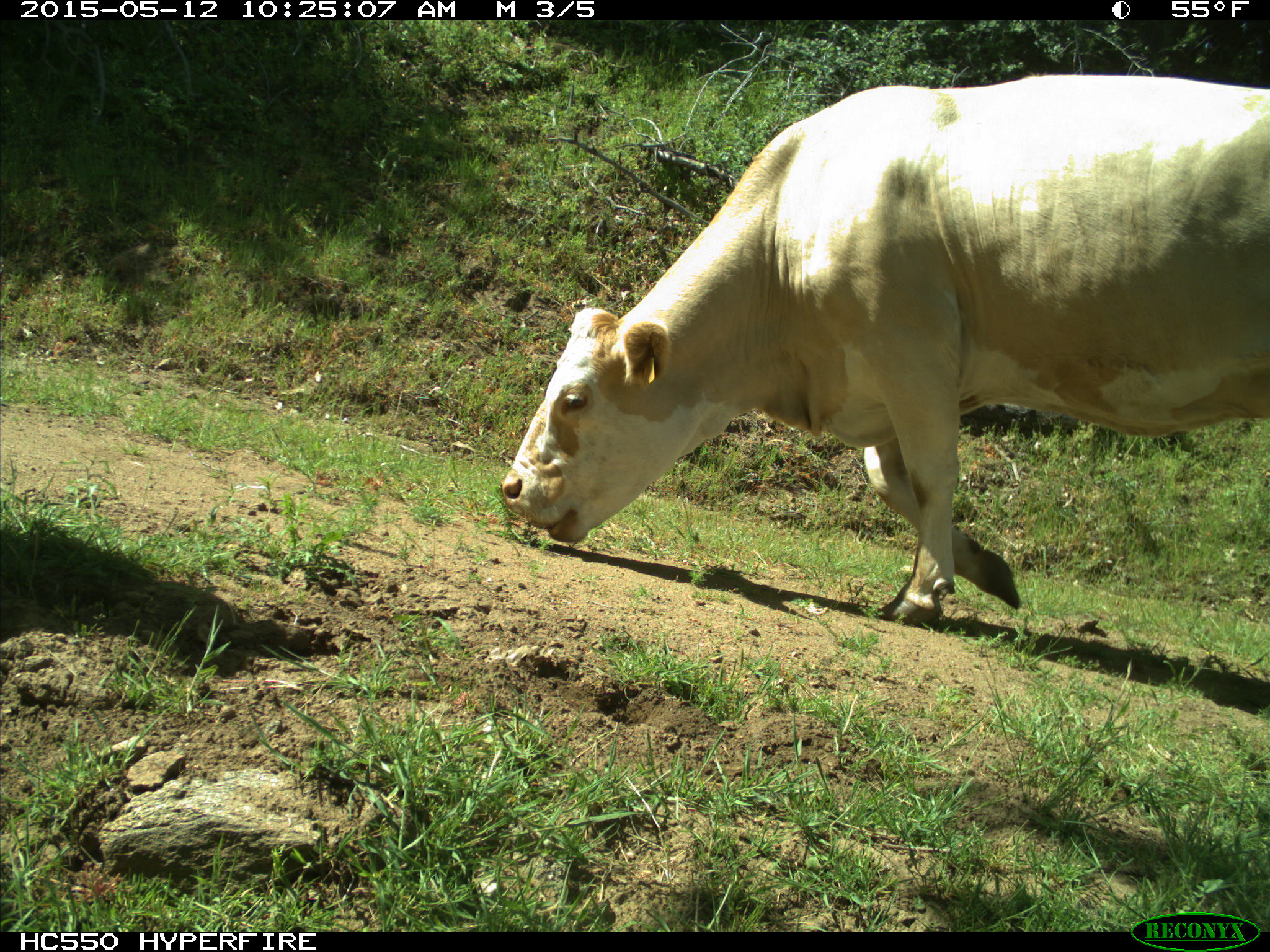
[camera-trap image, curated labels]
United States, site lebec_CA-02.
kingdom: Animalia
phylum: Chordata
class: Mammalia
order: Artiodactyla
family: Bovidae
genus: Bos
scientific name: Bos taurus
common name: domestic cow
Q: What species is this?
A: Bos taurus (domestic cow).